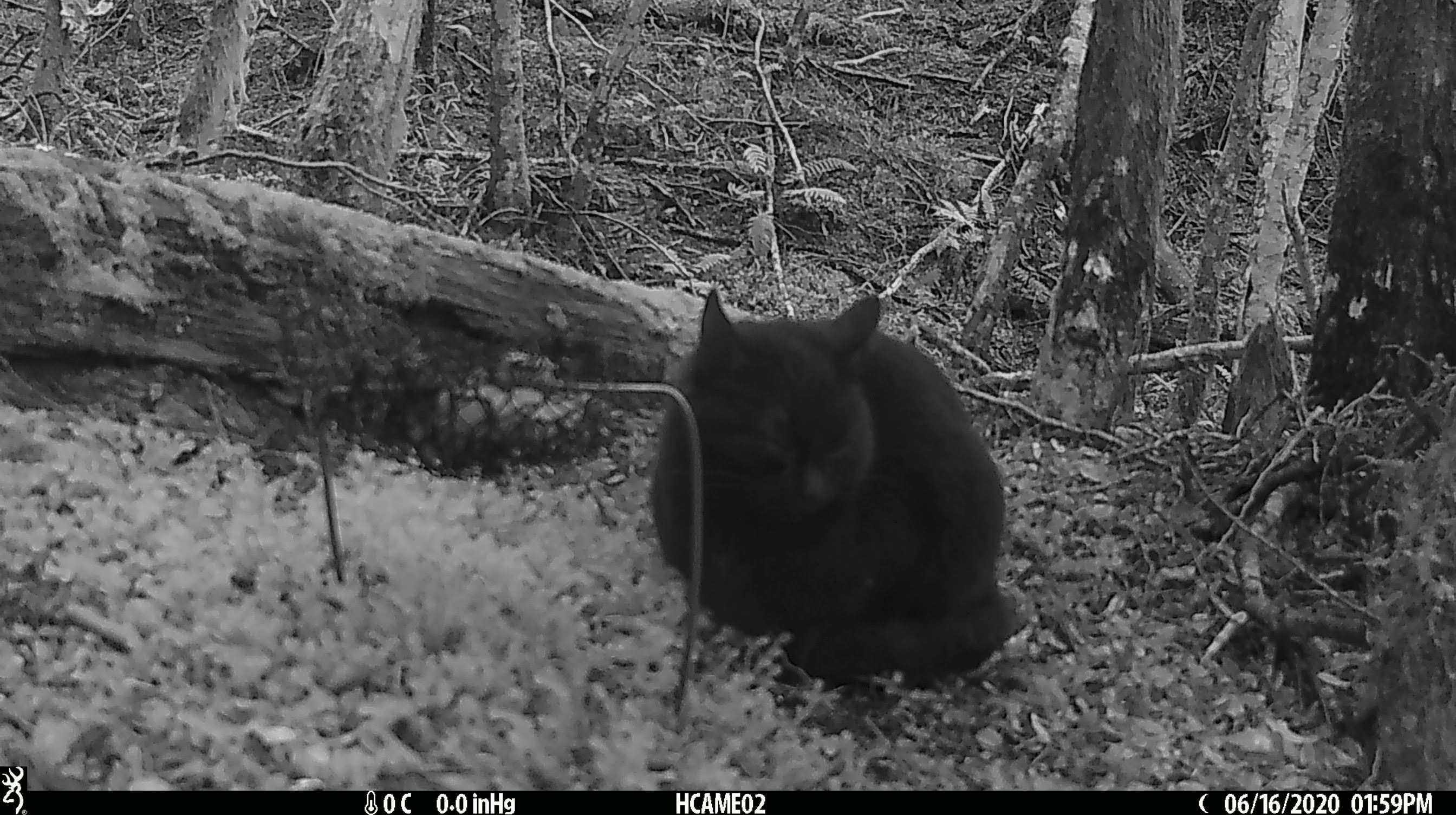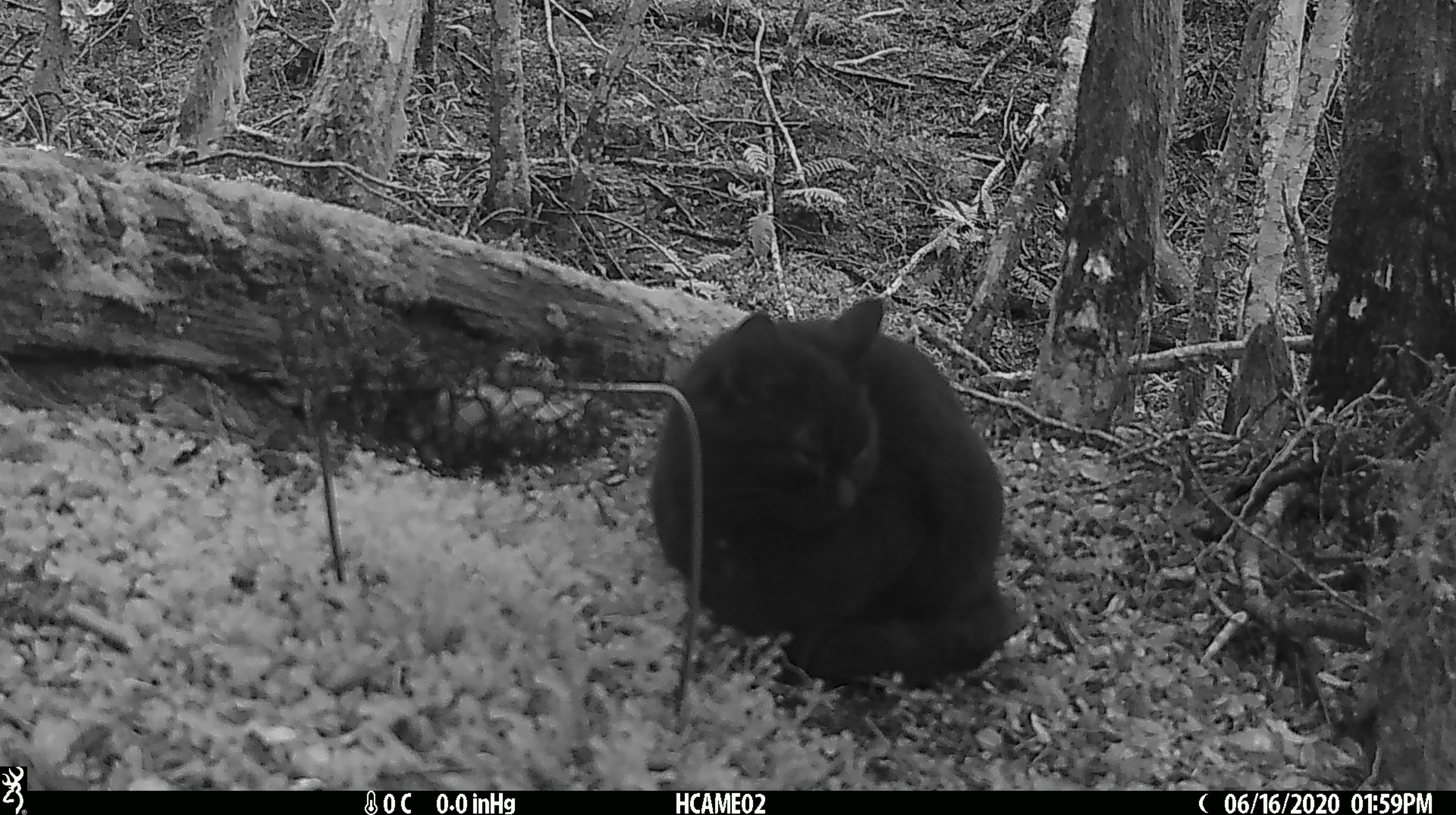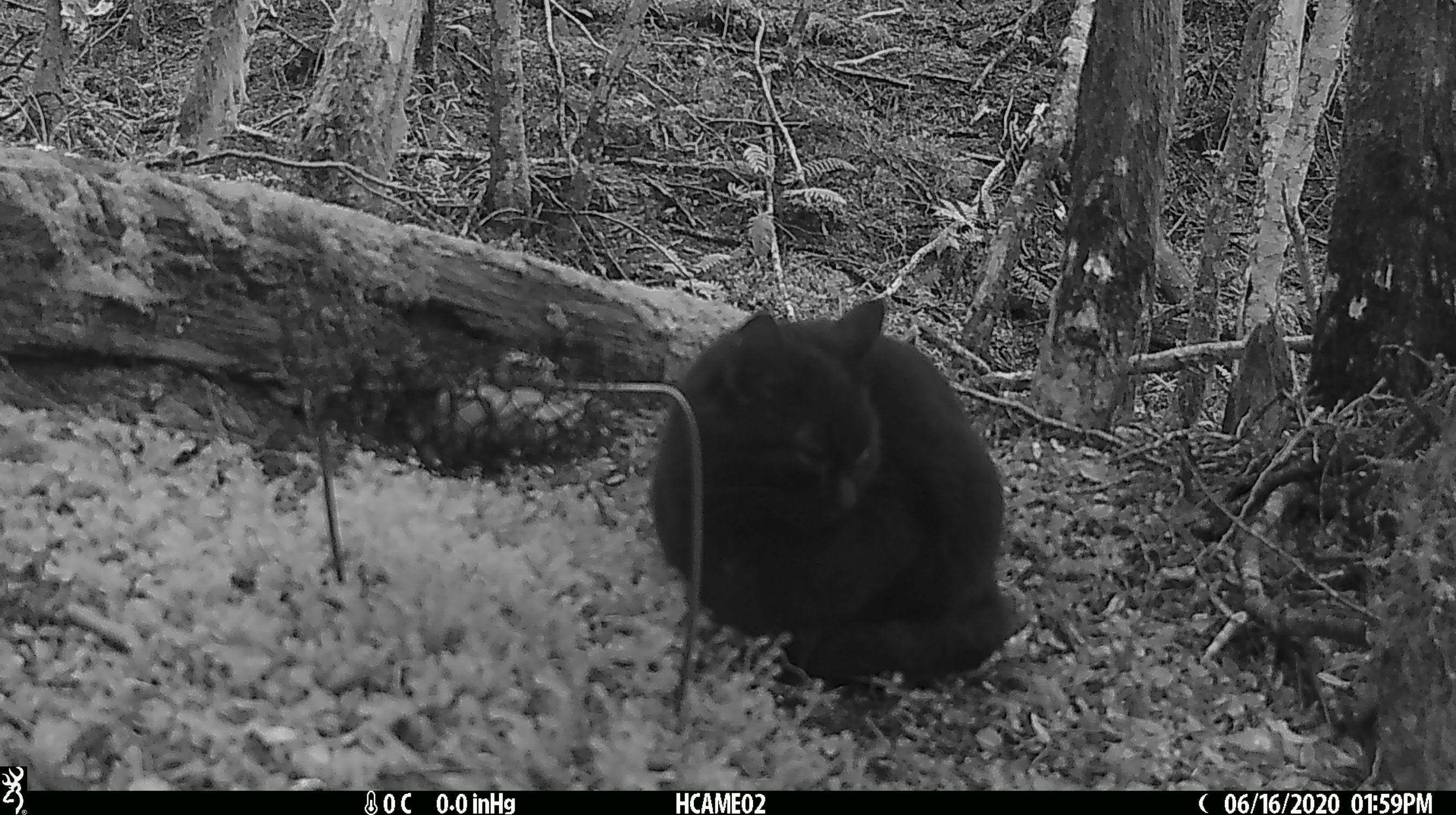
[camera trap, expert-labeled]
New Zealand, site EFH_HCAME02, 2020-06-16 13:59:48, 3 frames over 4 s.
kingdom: Animalia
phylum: Chordata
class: Mammalia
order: Carnivora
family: Felidae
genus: Felis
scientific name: Felis catus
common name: domestic cat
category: cat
Cat (domestic cat) (Felis catus).